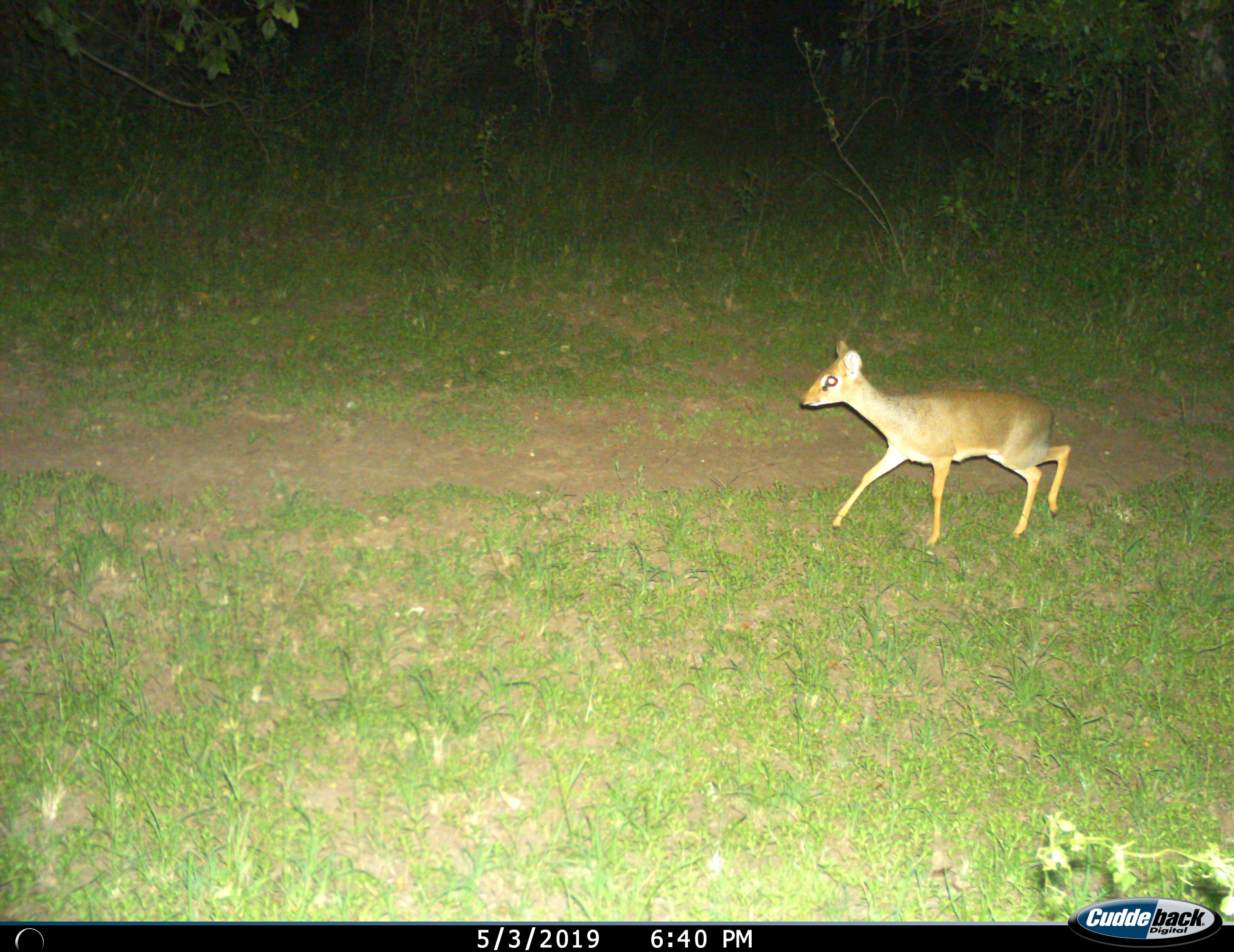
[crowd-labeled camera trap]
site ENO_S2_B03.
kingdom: Animalia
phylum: Chordata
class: Mammalia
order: Artiodactyla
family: Bovidae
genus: Madoqua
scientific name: Madoqua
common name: dik-dik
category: dikdik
Dikdik (dik-dik) (Madoqua), count 1. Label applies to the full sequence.